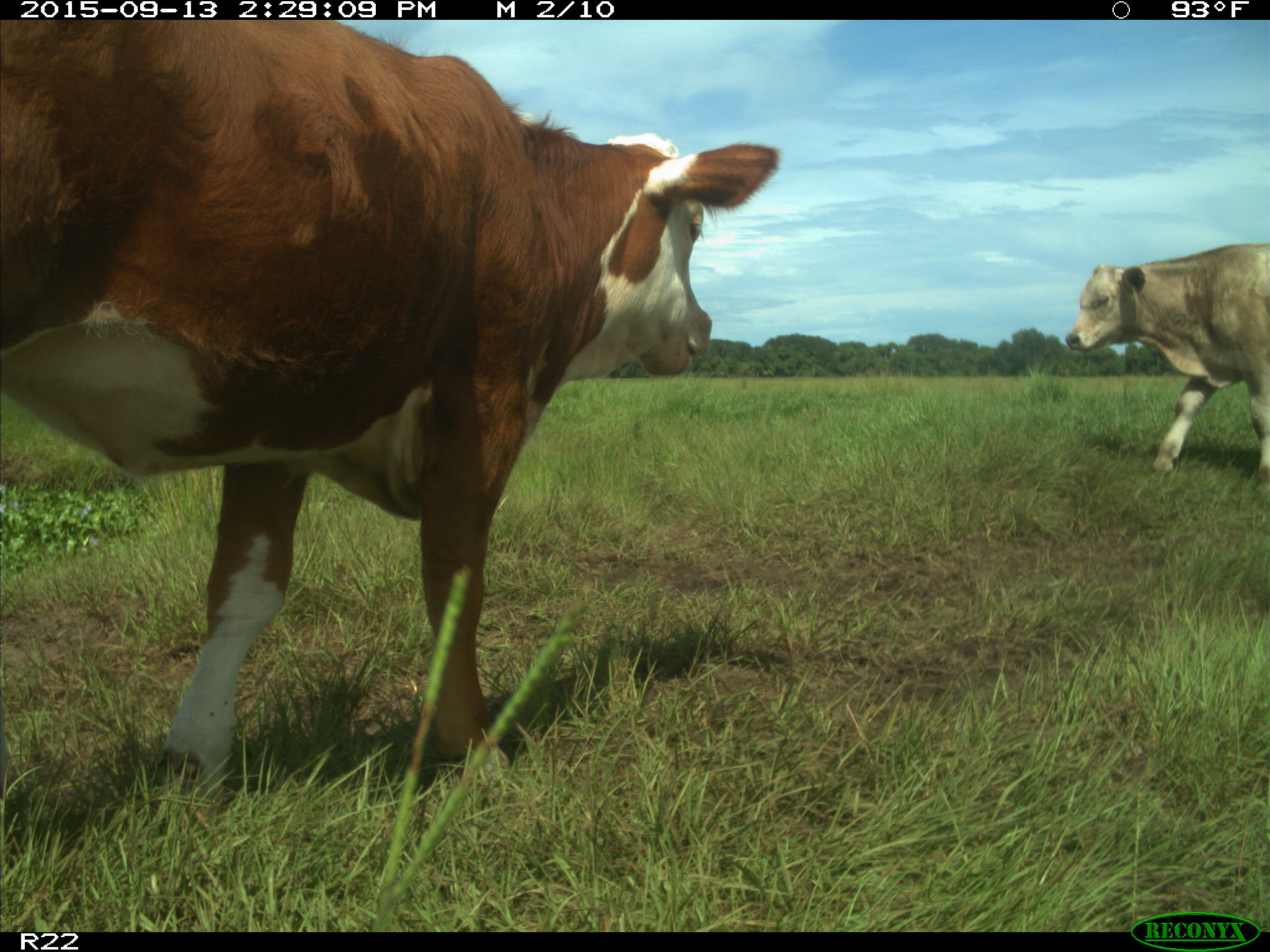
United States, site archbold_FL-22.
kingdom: Animalia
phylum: Chordata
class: Mammalia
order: Artiodactyla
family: Bovidae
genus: Bos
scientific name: Bos taurus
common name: domestic cow